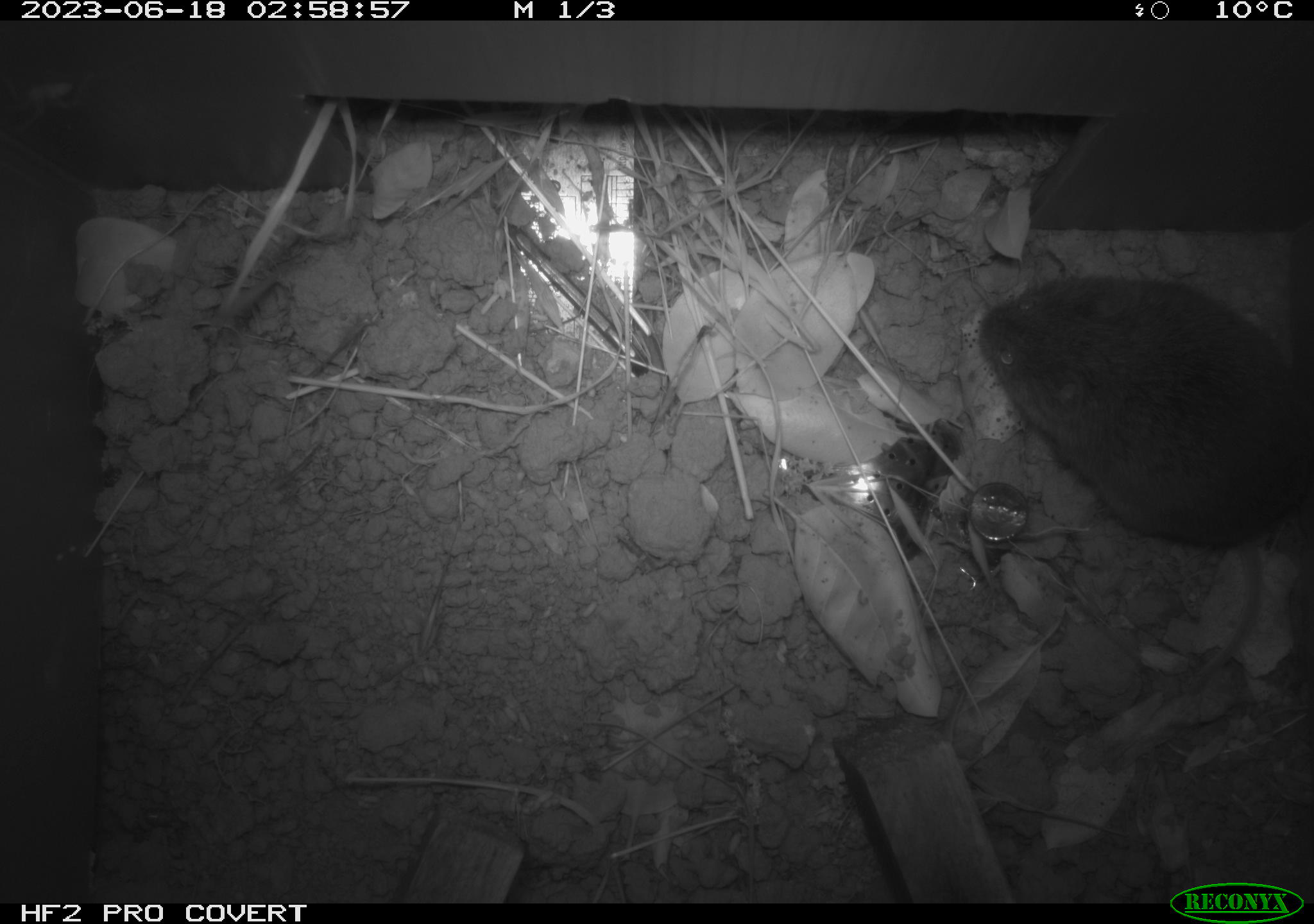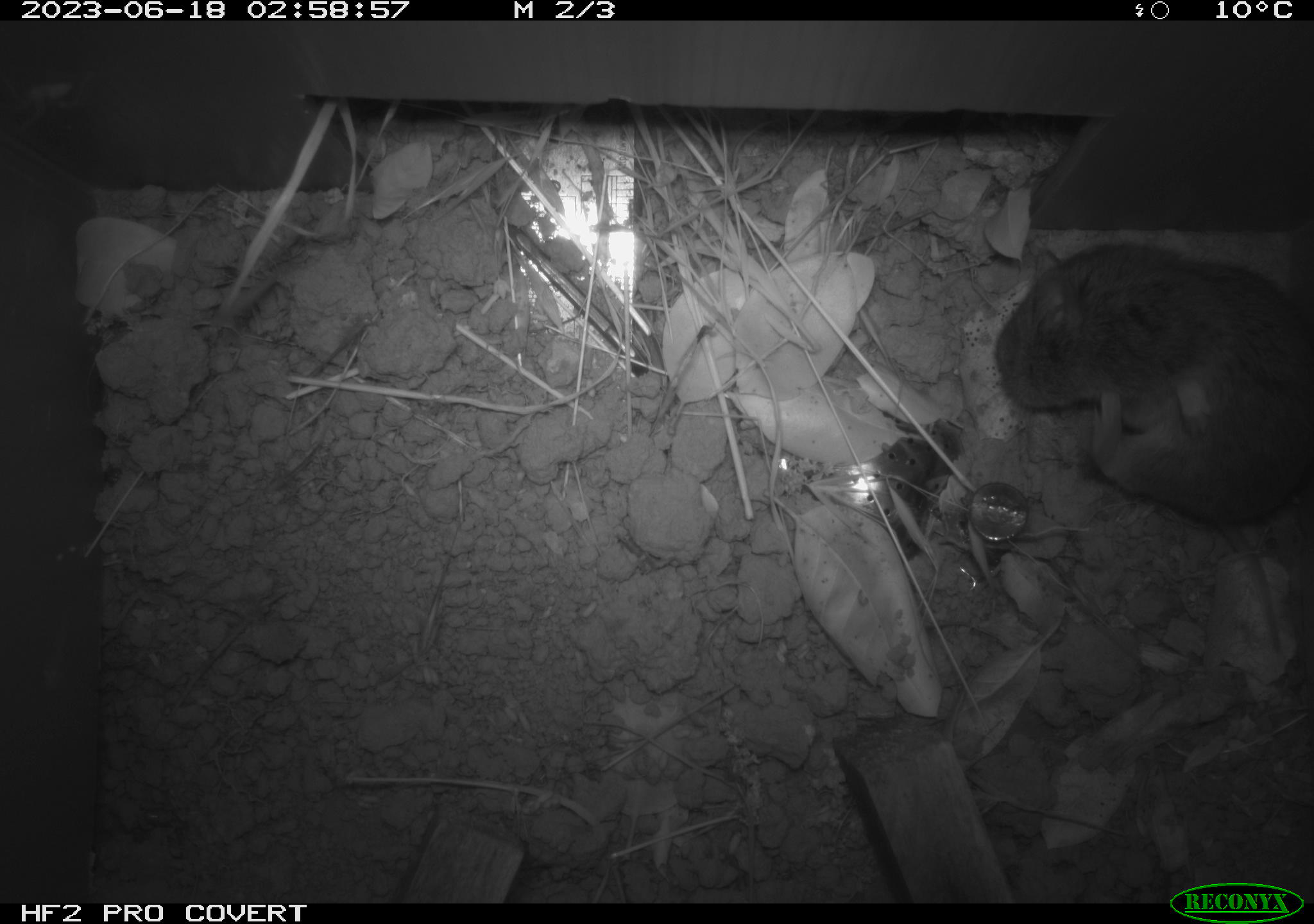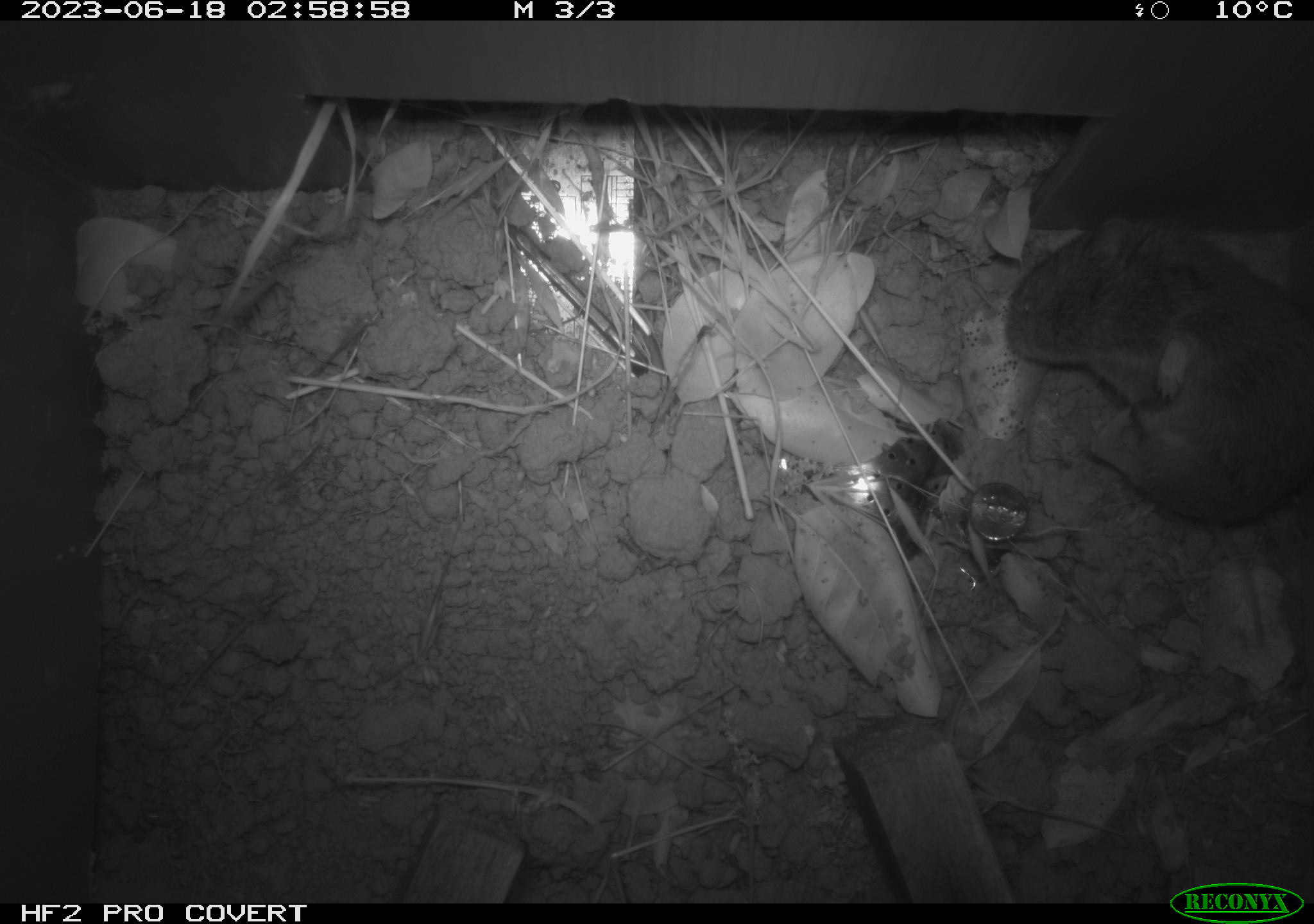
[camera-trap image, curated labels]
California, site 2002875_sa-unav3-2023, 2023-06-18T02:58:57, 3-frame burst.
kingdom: Animalia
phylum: Chordata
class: Mammalia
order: Rodentia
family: Cricetidae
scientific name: Arvicolinae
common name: voles, lemmings, and muskrats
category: arvicolinae subfamily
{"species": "arvicolinae subfamily (voles, lemmings, and muskrats) (Arvicolinae)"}